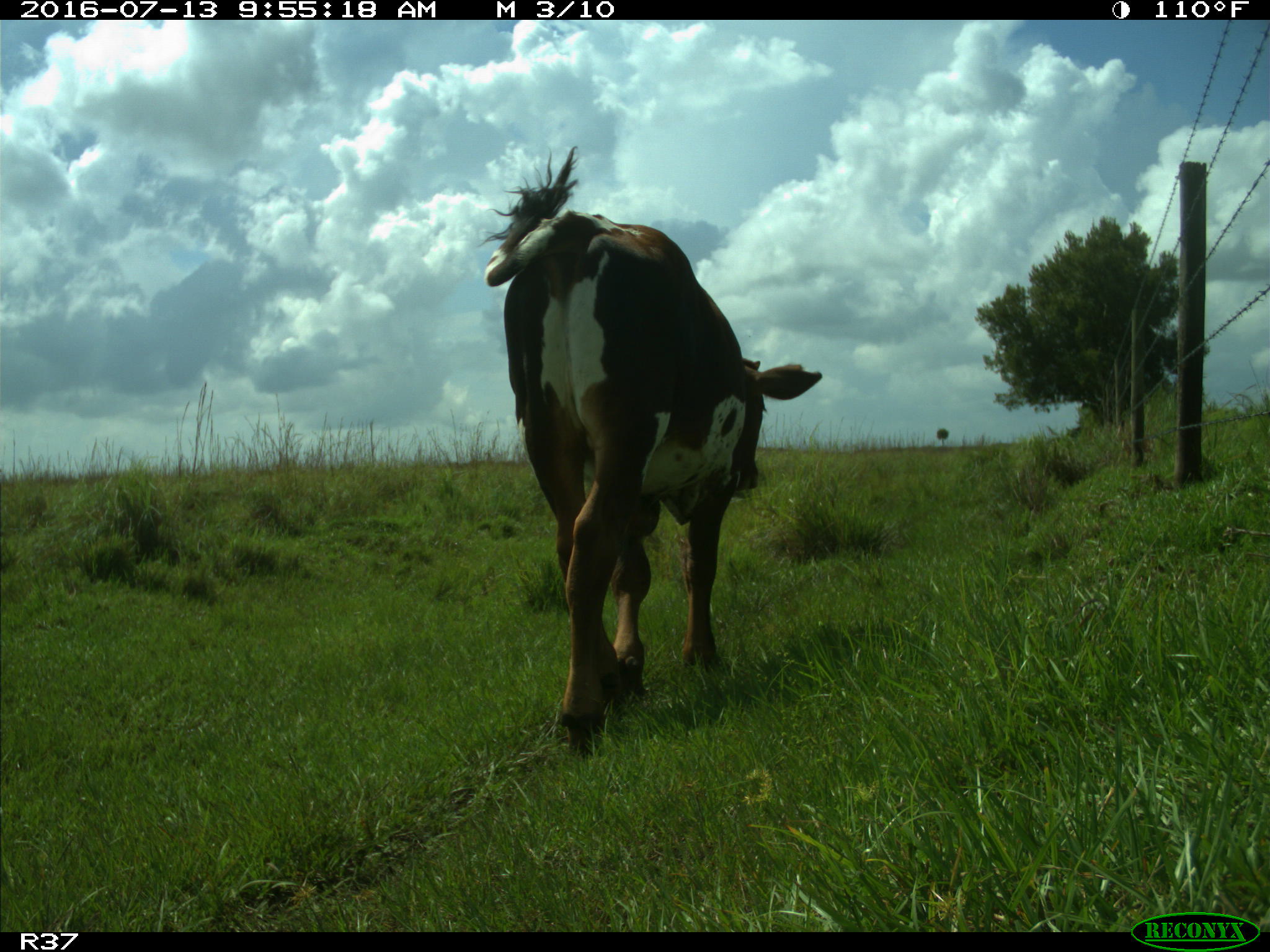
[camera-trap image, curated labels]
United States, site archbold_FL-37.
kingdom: Animalia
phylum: Chordata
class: Mammalia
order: Artiodactyla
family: Bovidae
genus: Bos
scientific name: Bos taurus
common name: domestic cow